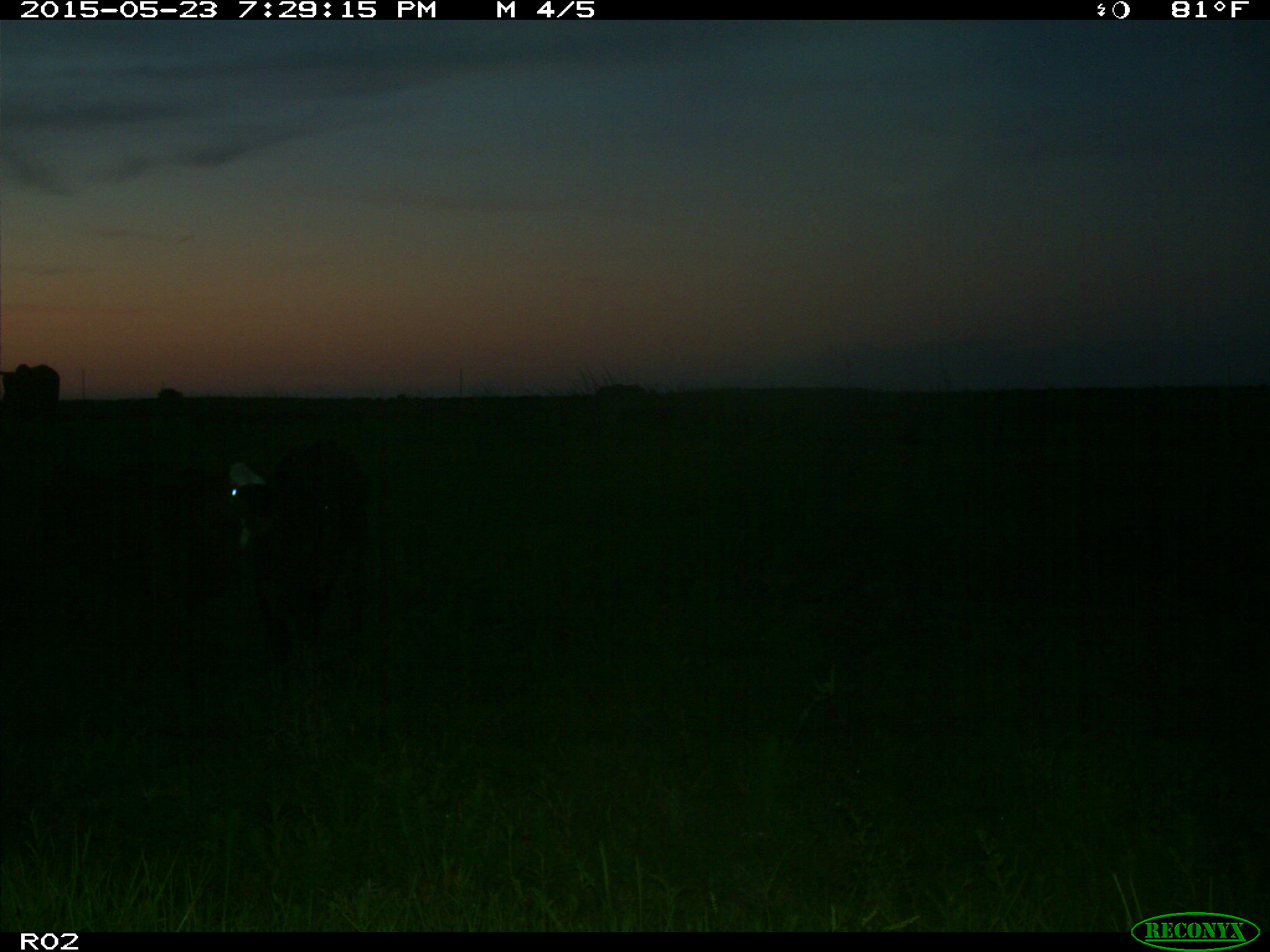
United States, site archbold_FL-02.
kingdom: Animalia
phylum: Chordata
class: Mammalia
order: Artiodactyla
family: Bovidae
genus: Bos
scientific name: Bos taurus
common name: domestic cow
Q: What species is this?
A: Bos taurus (domestic cow).